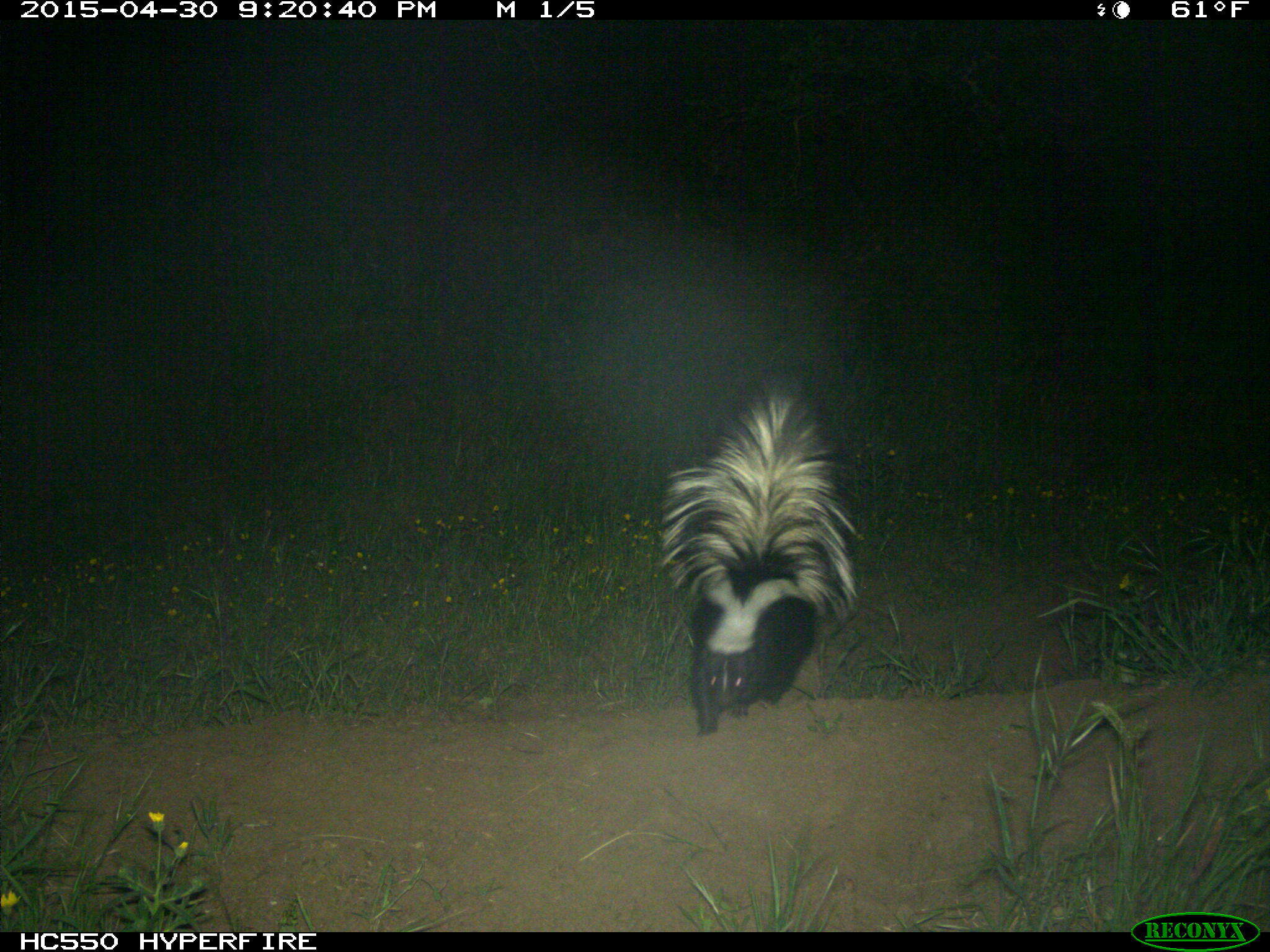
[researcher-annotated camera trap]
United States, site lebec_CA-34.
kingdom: Animalia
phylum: Chordata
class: Mammalia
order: Carnivora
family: Mephitidae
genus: Mephitis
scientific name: Mephitis mephitis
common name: striped skunk